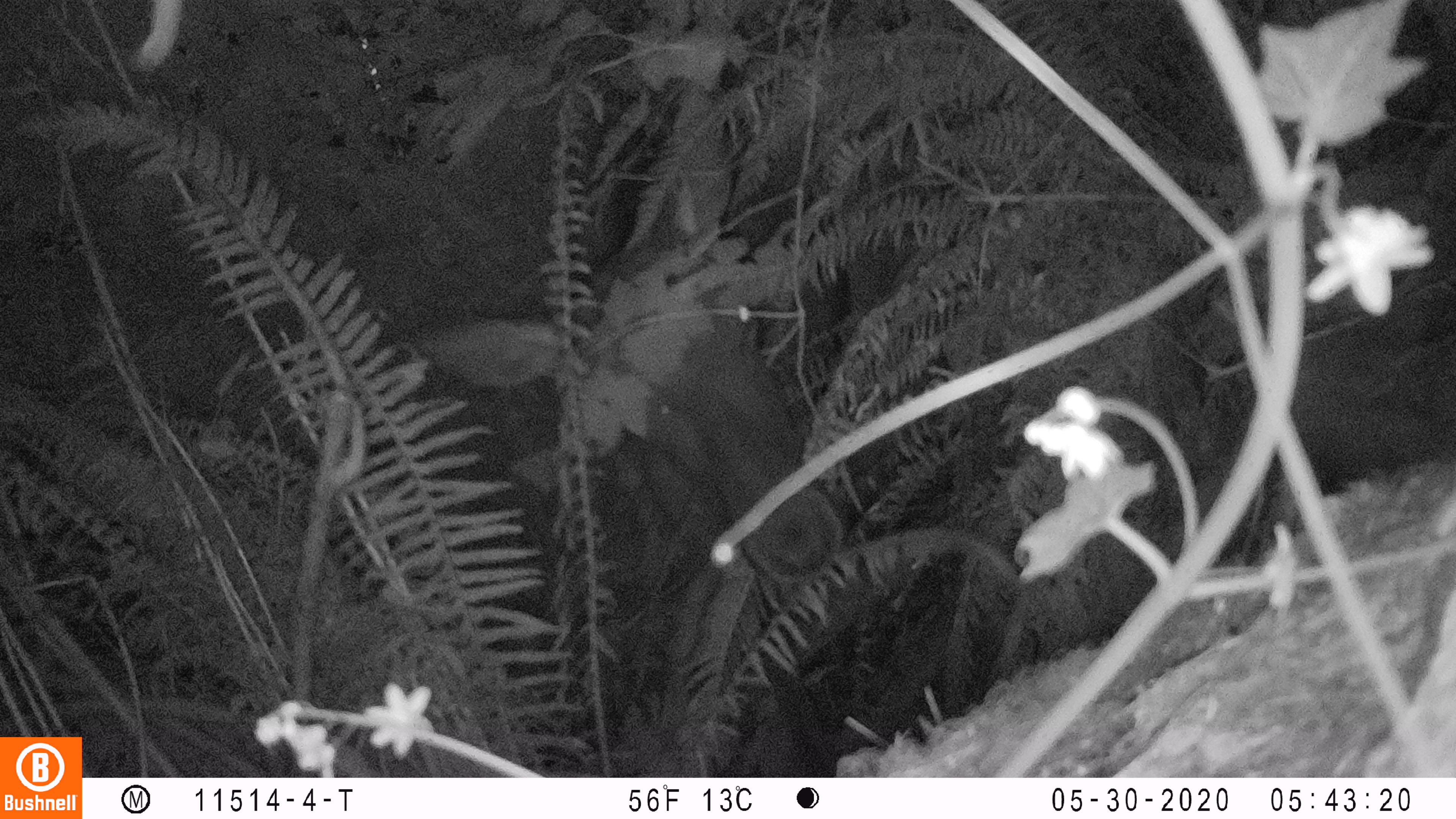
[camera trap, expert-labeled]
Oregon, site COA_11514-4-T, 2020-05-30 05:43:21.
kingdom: Animalia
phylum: Chordata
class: Mammalia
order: Artiodactyla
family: Cervidae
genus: Cervus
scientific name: Cervus canadensis roosevelti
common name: roosevelt elk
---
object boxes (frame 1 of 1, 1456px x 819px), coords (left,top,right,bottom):
roosevelt elk: (385,84,863,596)